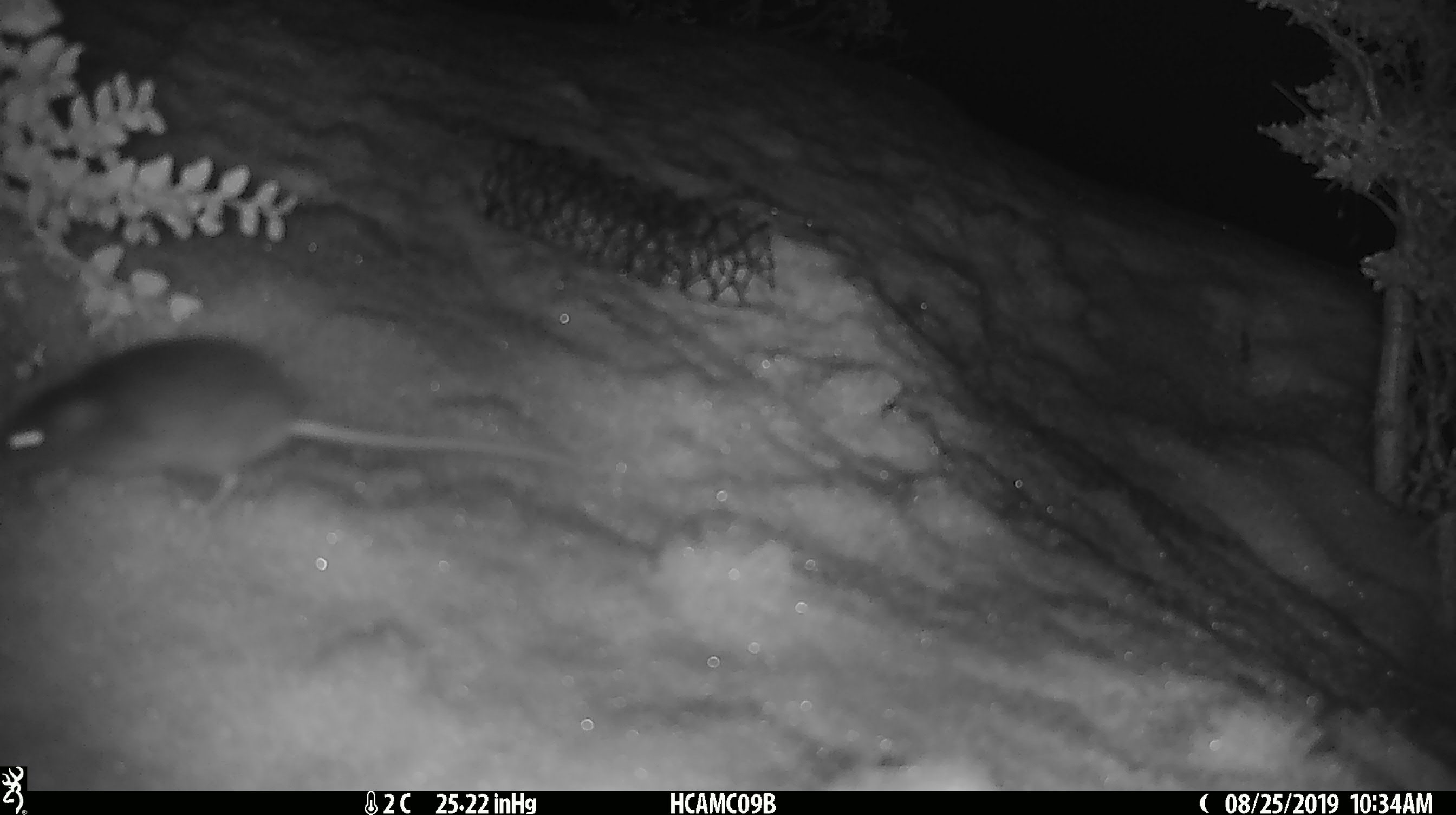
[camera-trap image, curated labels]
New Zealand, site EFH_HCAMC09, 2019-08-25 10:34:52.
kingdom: Animalia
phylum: Chordata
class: Mammalia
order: Rodentia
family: Muridae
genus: Mus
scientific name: Mus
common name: mouse